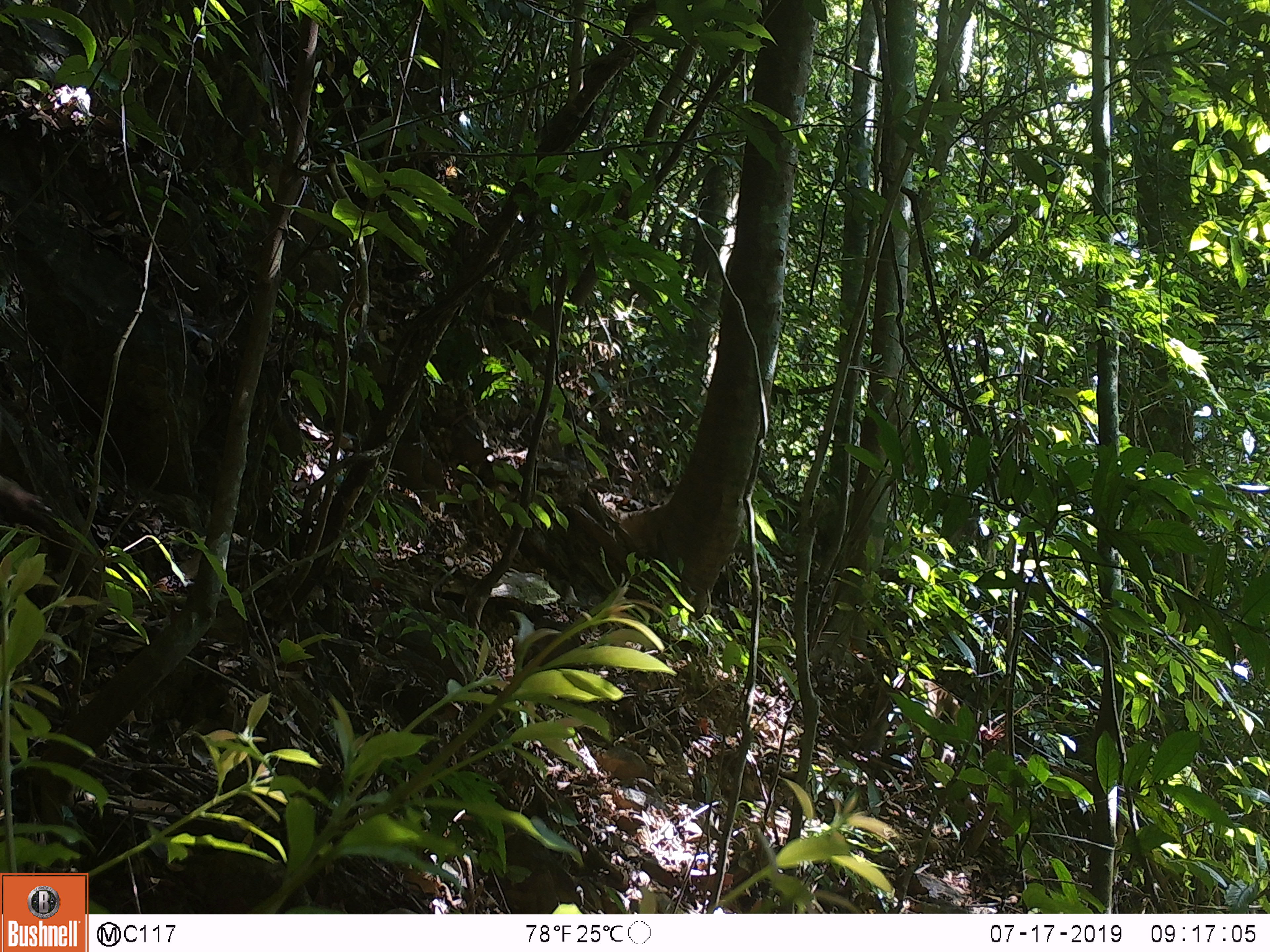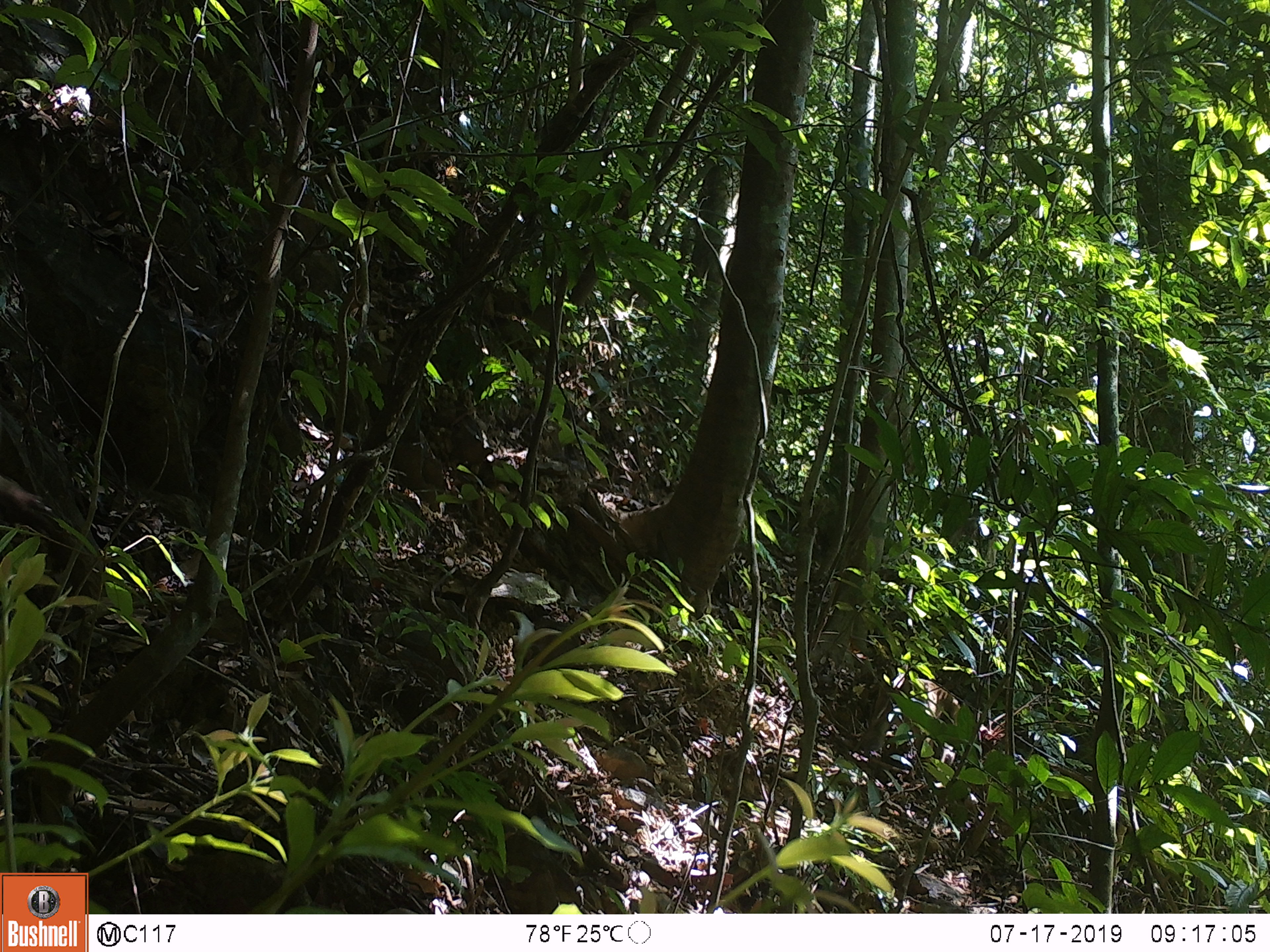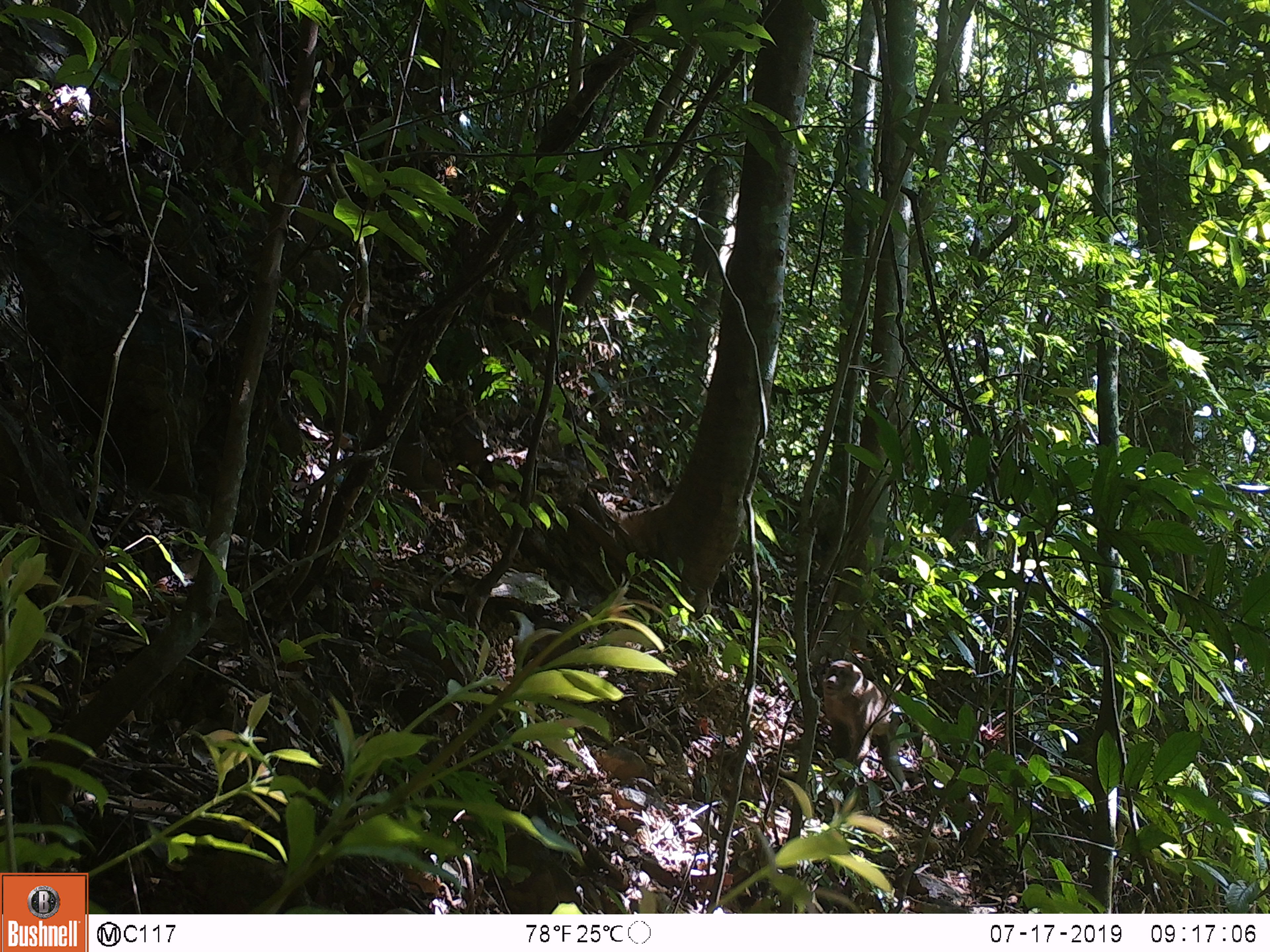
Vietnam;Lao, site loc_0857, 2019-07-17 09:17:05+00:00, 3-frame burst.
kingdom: Animalia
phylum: Chordata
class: Mammalia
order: Primates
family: Cercopithecidae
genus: Macaca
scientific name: Macaca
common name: macaque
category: macaque not stump tailed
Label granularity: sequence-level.